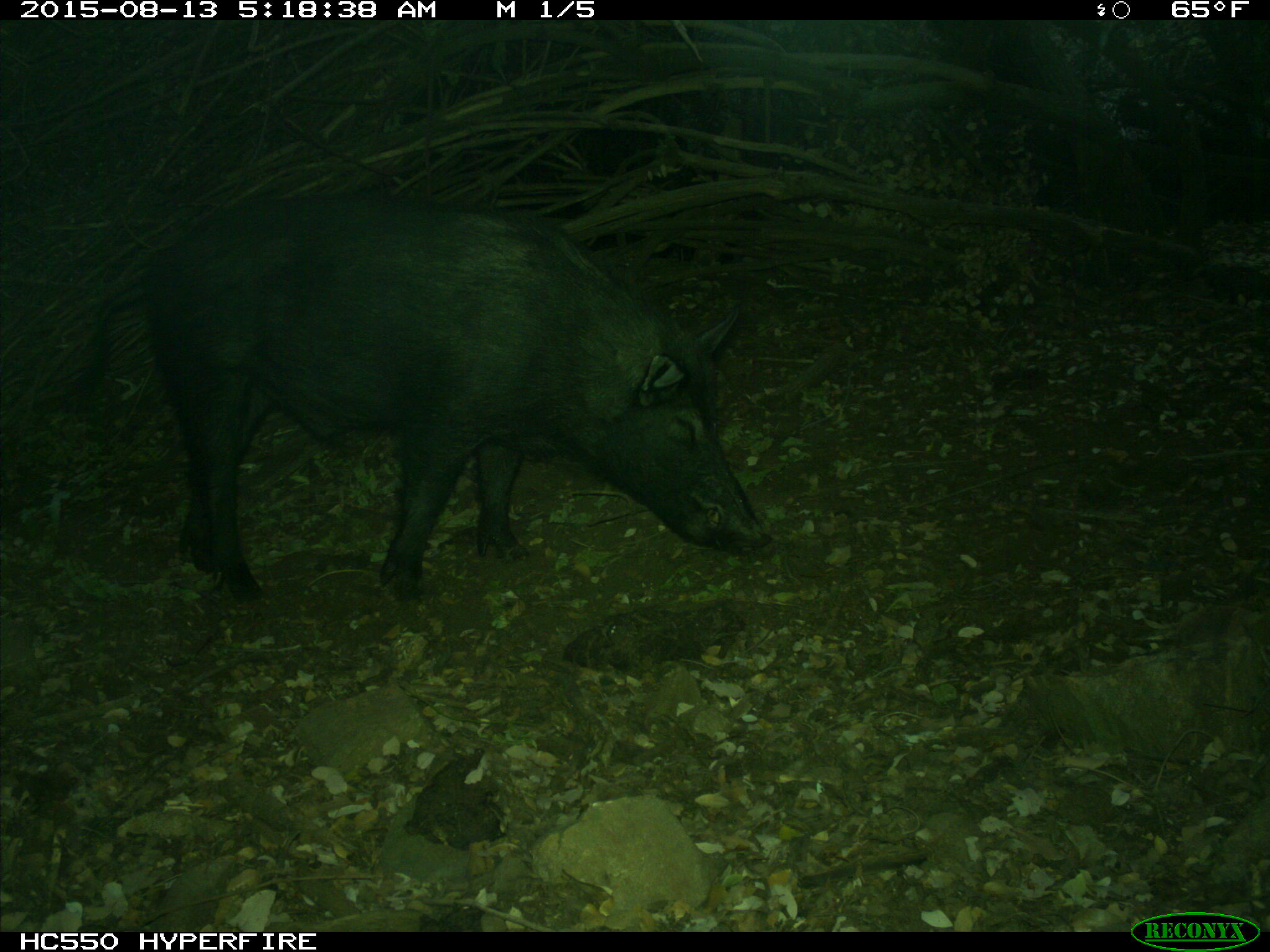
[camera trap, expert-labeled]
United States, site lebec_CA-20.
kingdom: Animalia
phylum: Chordata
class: Mammalia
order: Artiodactyla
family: Suidae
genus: Sus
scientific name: Sus scrofa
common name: wild boar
Sus scrofa (wild boar).